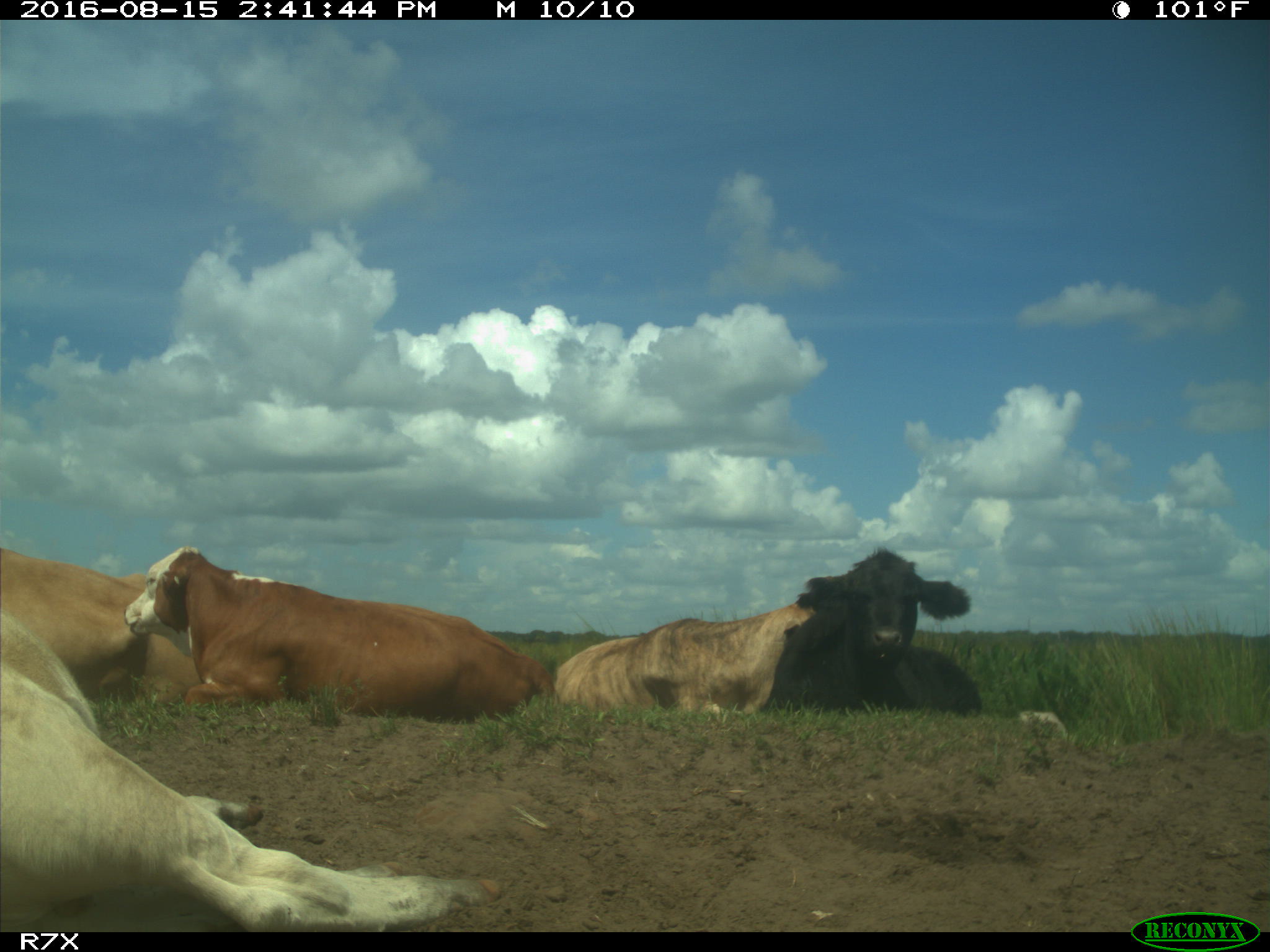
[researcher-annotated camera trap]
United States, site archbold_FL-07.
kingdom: Animalia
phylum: Chordata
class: Mammalia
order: Artiodactyla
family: Bovidae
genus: Bos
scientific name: Bos taurus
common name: domestic cow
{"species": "Bos taurus (domestic cow)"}